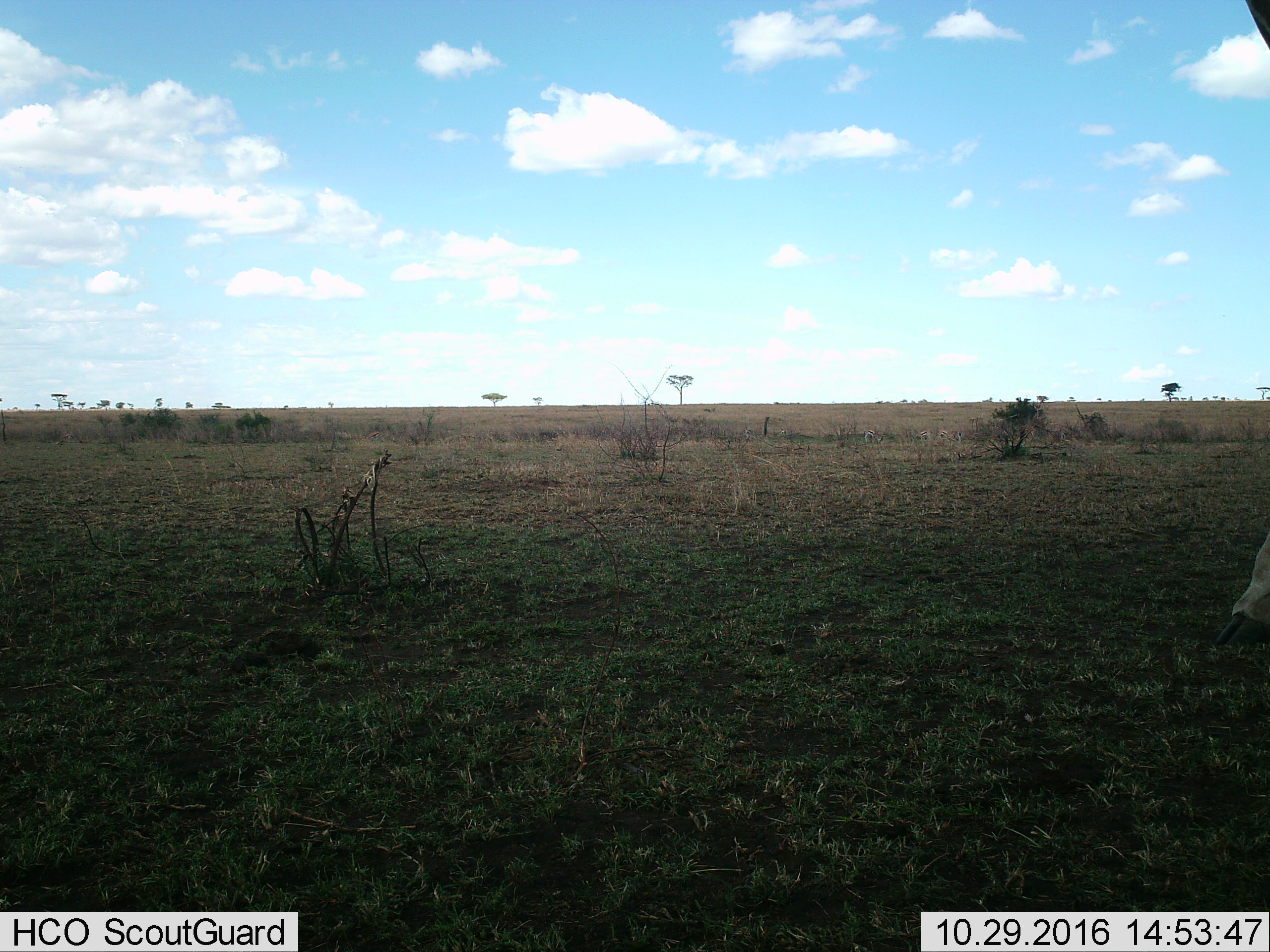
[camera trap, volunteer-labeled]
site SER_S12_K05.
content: unidentified animal